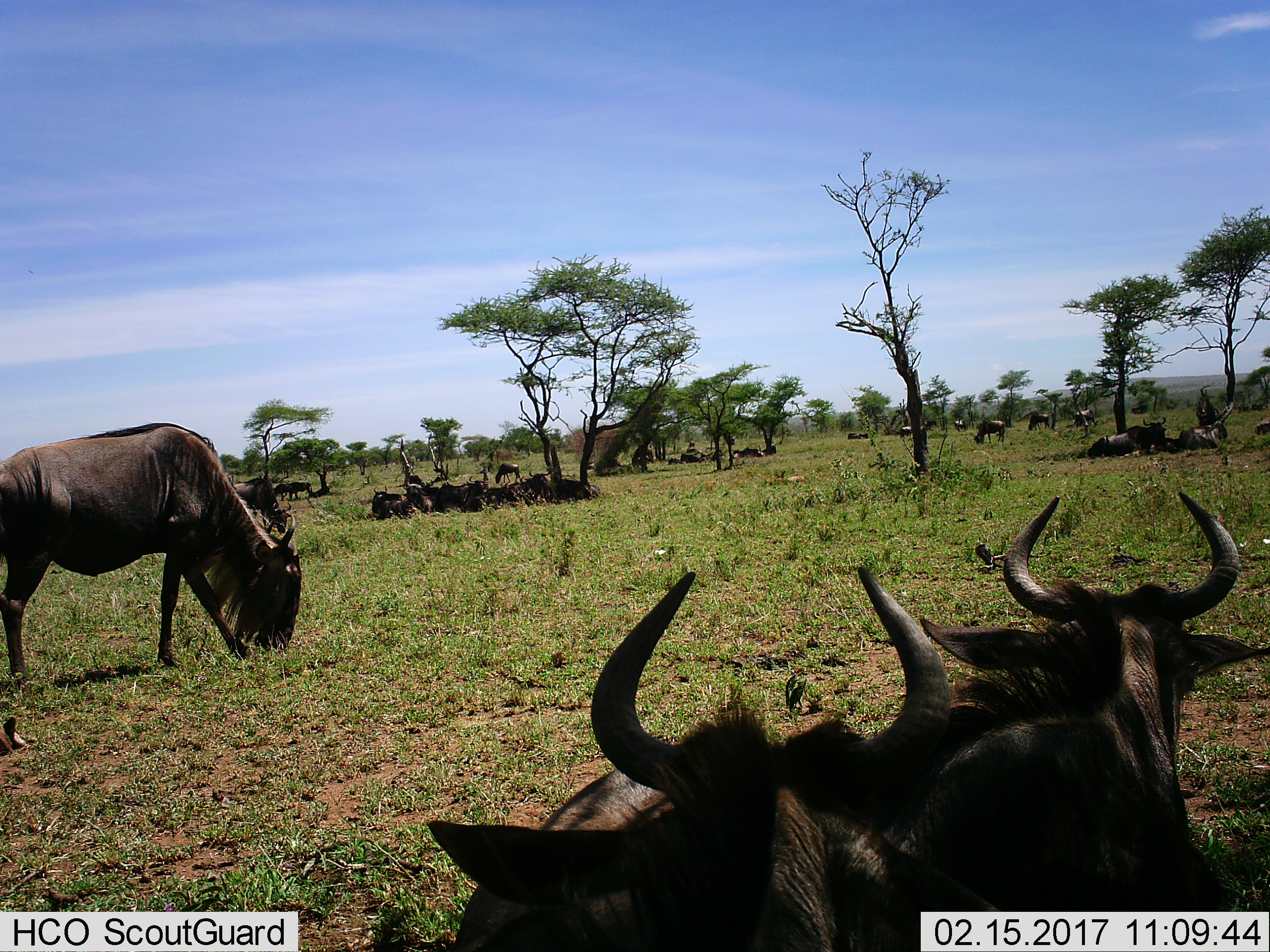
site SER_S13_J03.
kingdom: Animalia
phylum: Chordata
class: Mammalia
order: Artiodactyla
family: Bovidae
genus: Connochaetes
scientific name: Connochaetes taurinus taurinus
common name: blue wildebeest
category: wildebeestblue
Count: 11-50.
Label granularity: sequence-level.